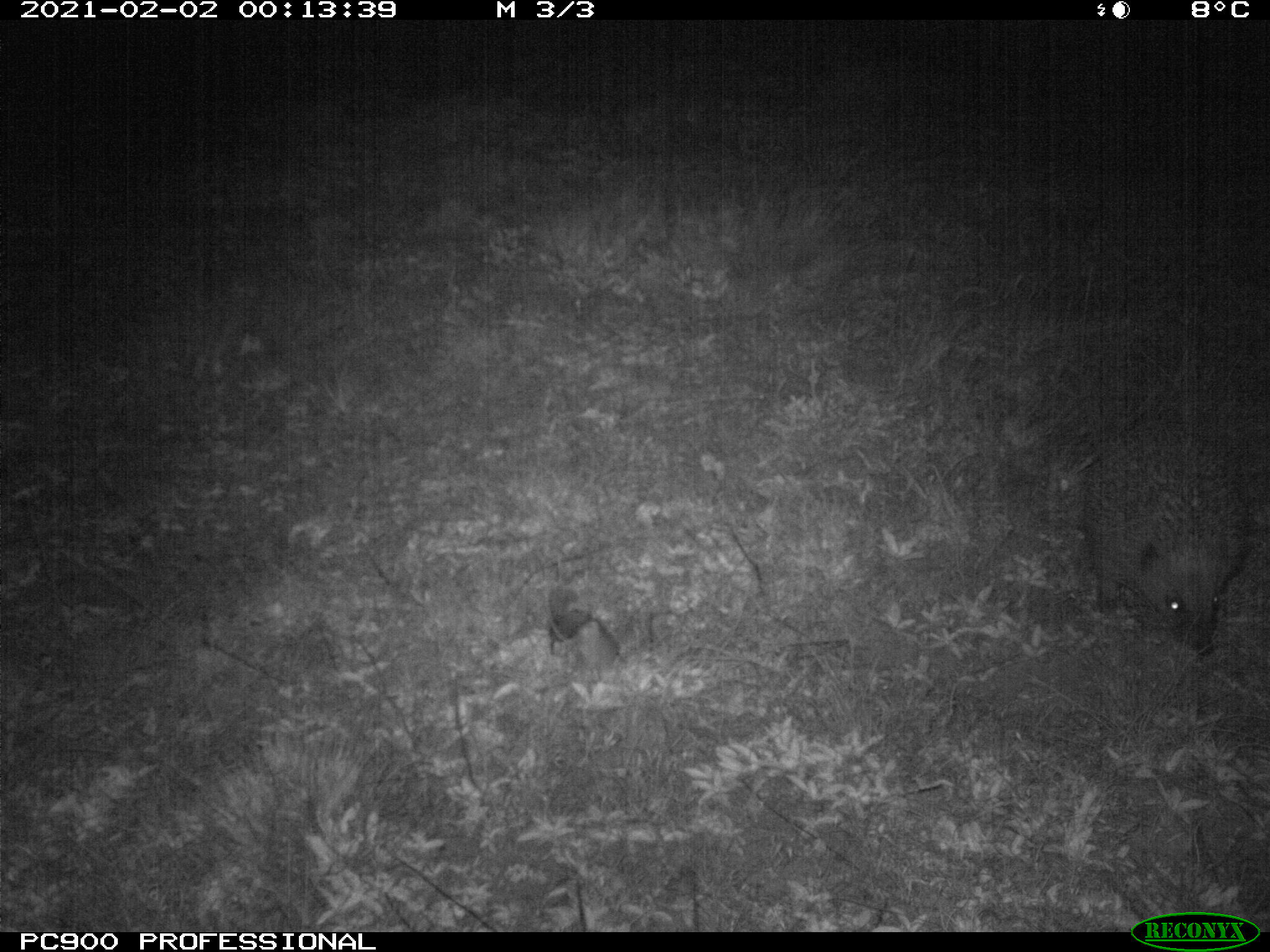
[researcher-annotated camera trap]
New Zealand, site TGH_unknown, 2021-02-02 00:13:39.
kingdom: Animalia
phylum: Chordata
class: Mammalia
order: Eulipotyphla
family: Erinaceidae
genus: Erinaceus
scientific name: Erinaceus europaeus europaeus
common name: european hedgehog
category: hedgehog